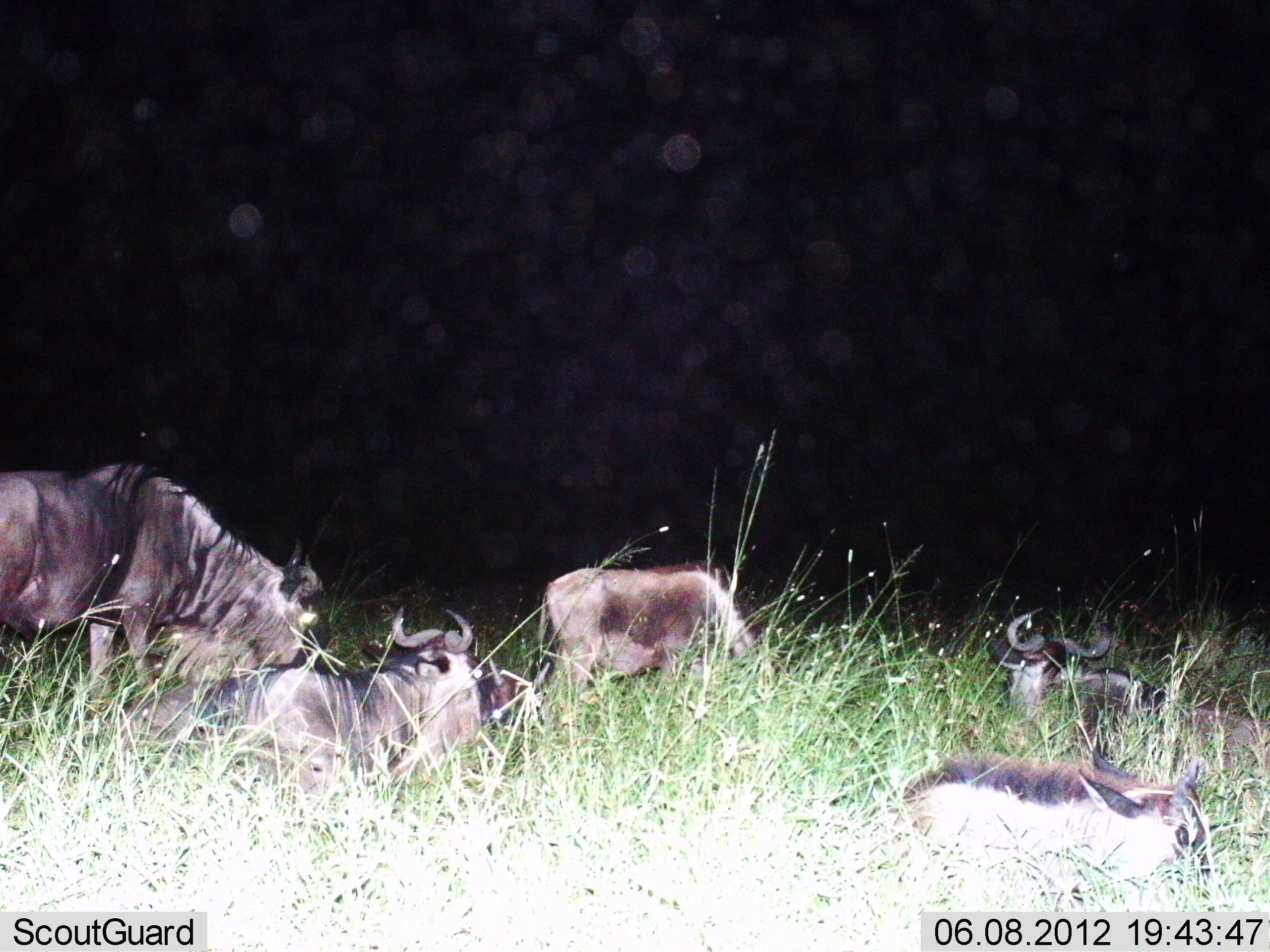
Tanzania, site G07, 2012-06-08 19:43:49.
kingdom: Animalia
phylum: Chordata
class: Mammalia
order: Artiodactyla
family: Bovidae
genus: Connochaetes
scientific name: Connochaetes taurinus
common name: blue wildebeest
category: wildebeest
Wildebeest (blue wildebeest) (Connochaetes taurinus), count 6. Behavior (volunteer vote fractions): standing 50%, resting 90%, moving 0%, interacting 0%. Young present (vote fraction): 60%. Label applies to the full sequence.